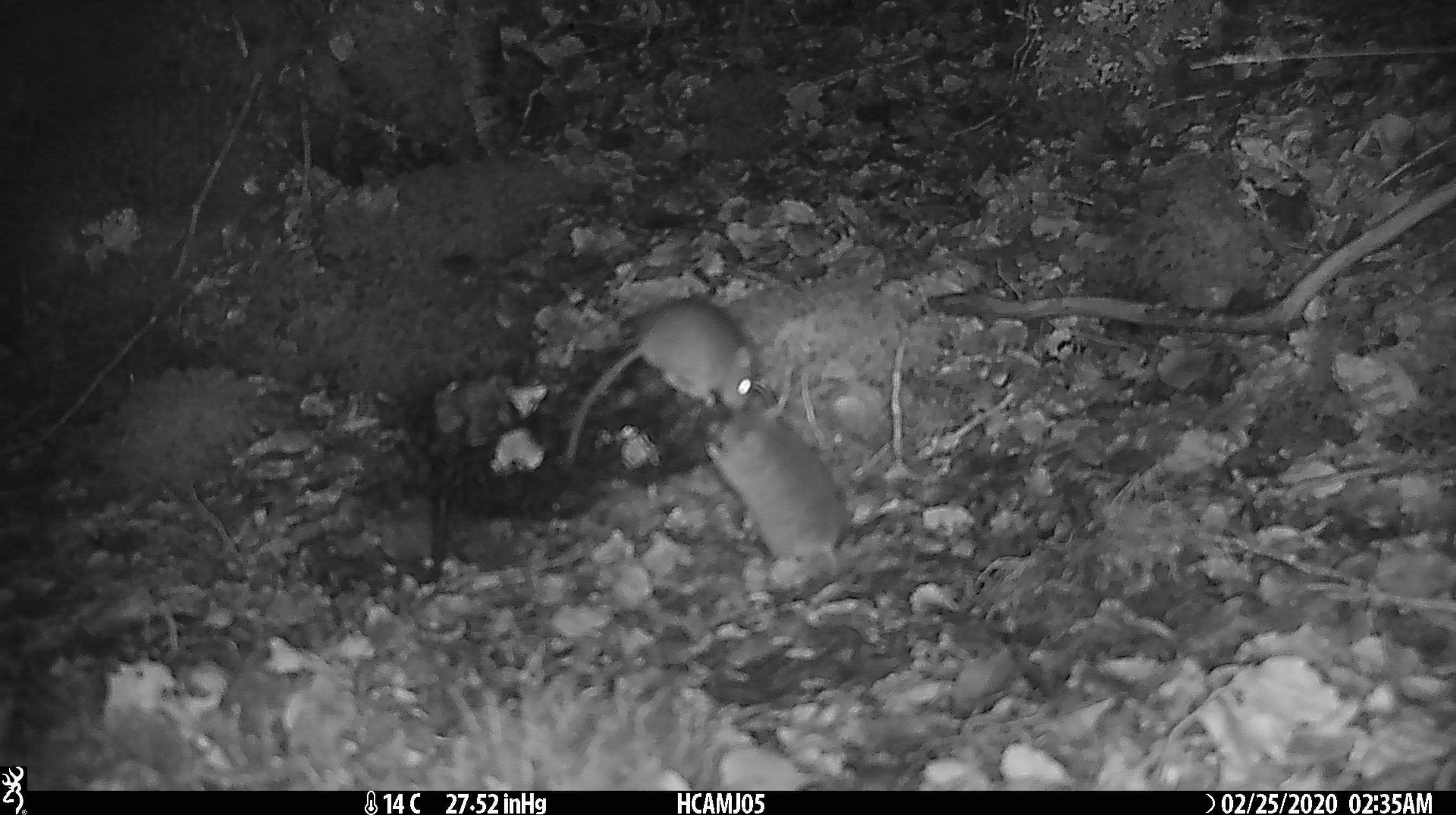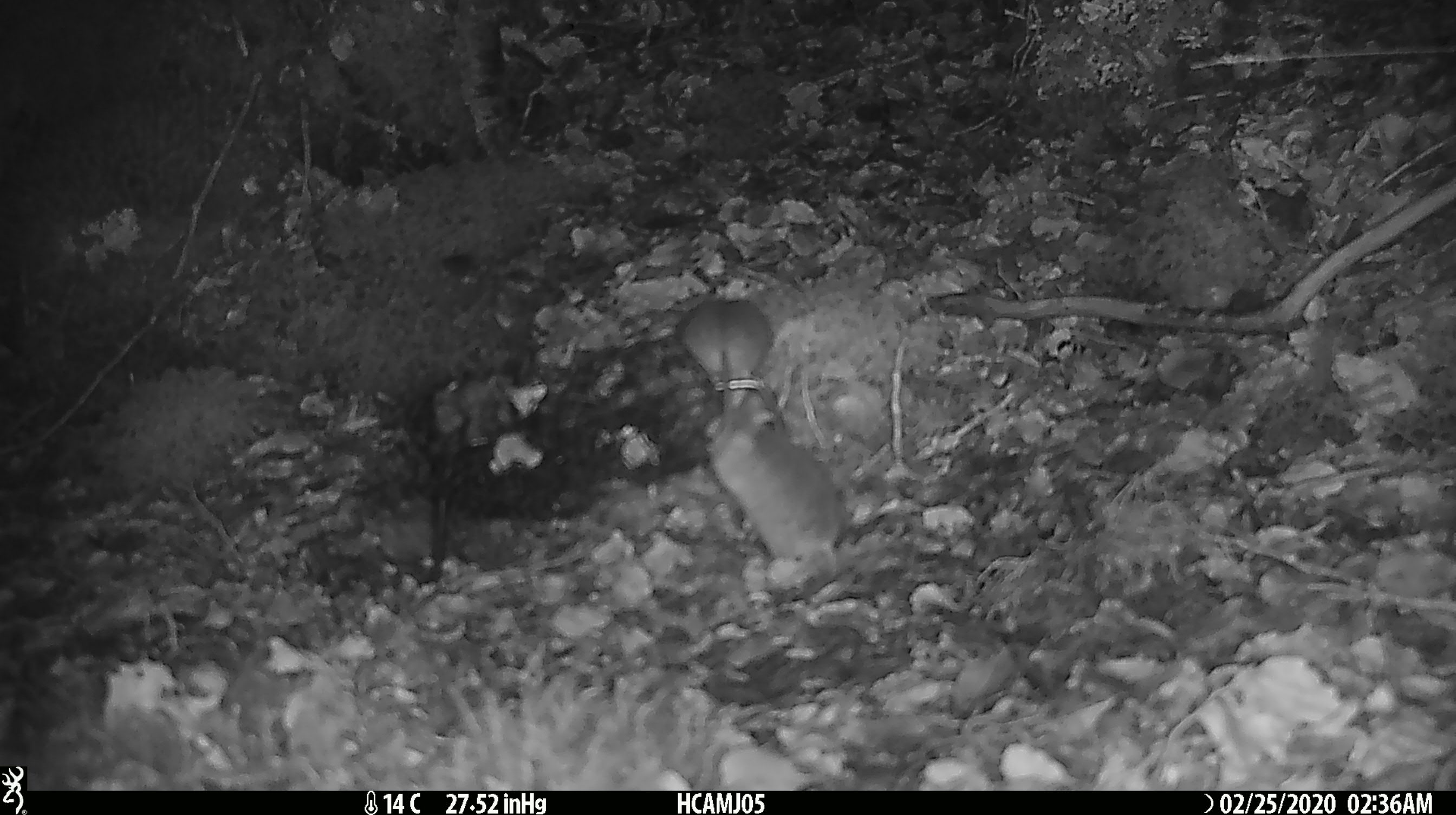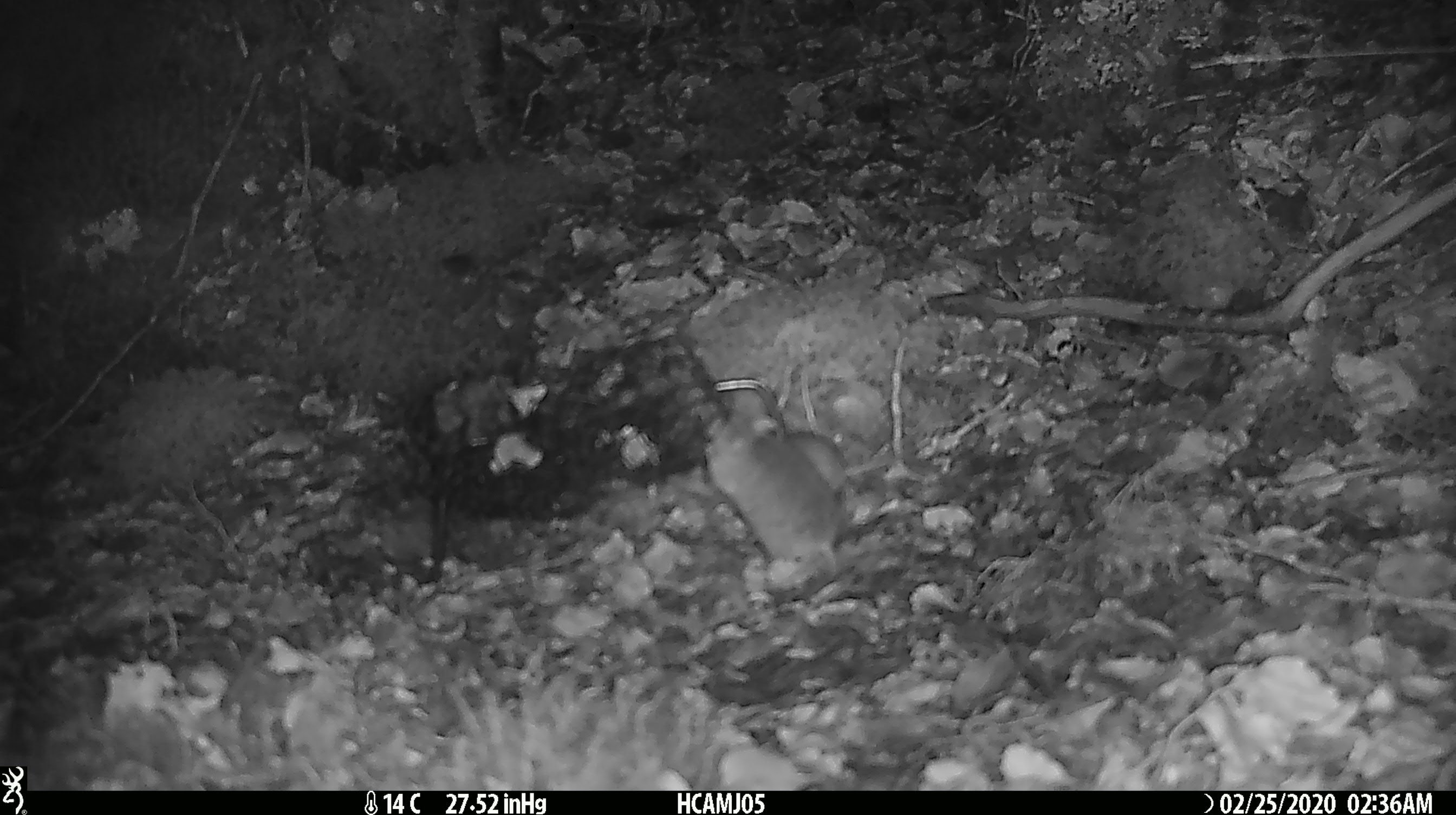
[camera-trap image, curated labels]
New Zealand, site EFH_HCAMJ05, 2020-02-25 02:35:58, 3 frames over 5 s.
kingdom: Animalia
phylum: Chordata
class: Mammalia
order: Rodentia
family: Muridae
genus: Mus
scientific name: Mus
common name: mouse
Mouse (Mus).